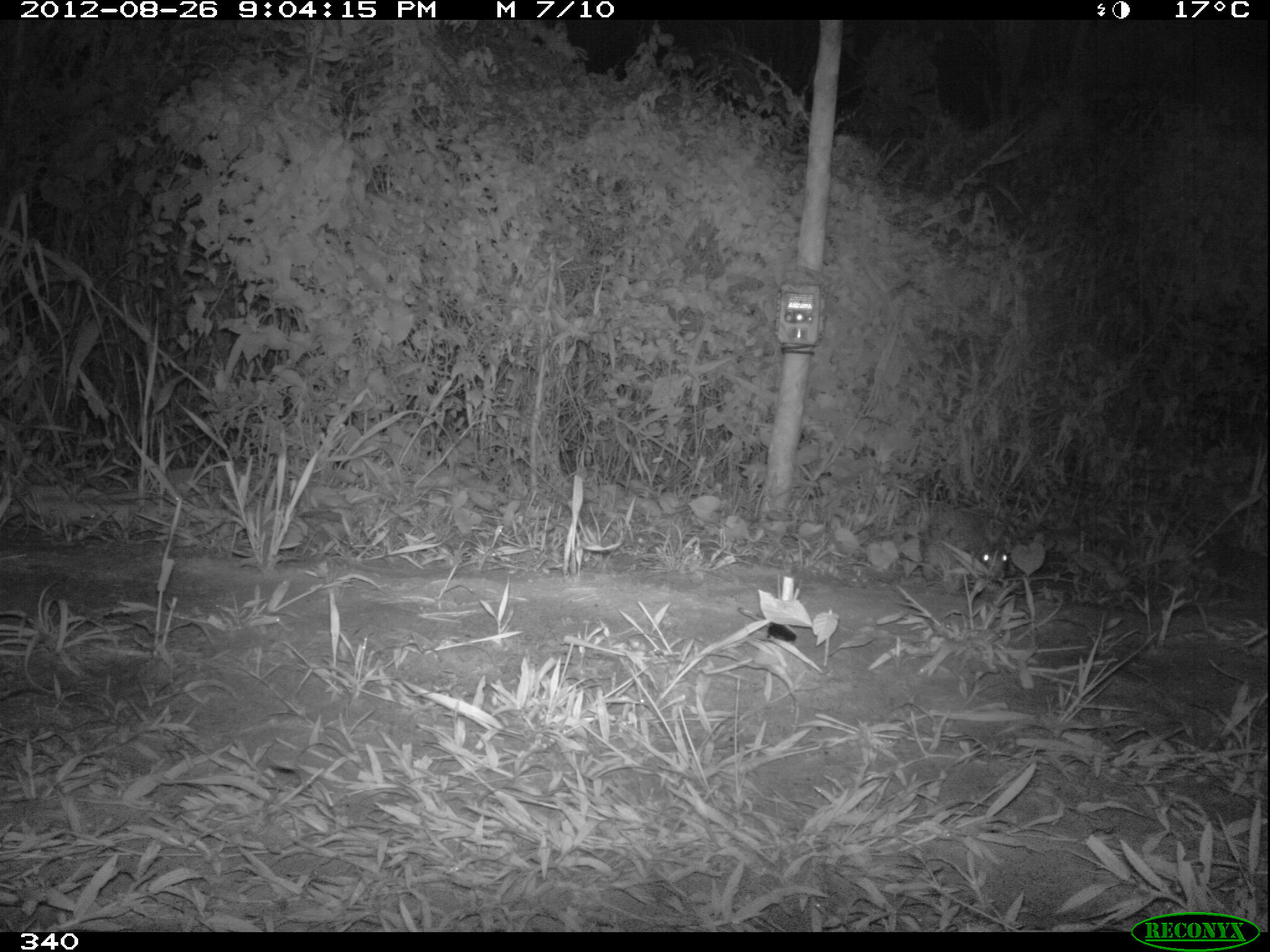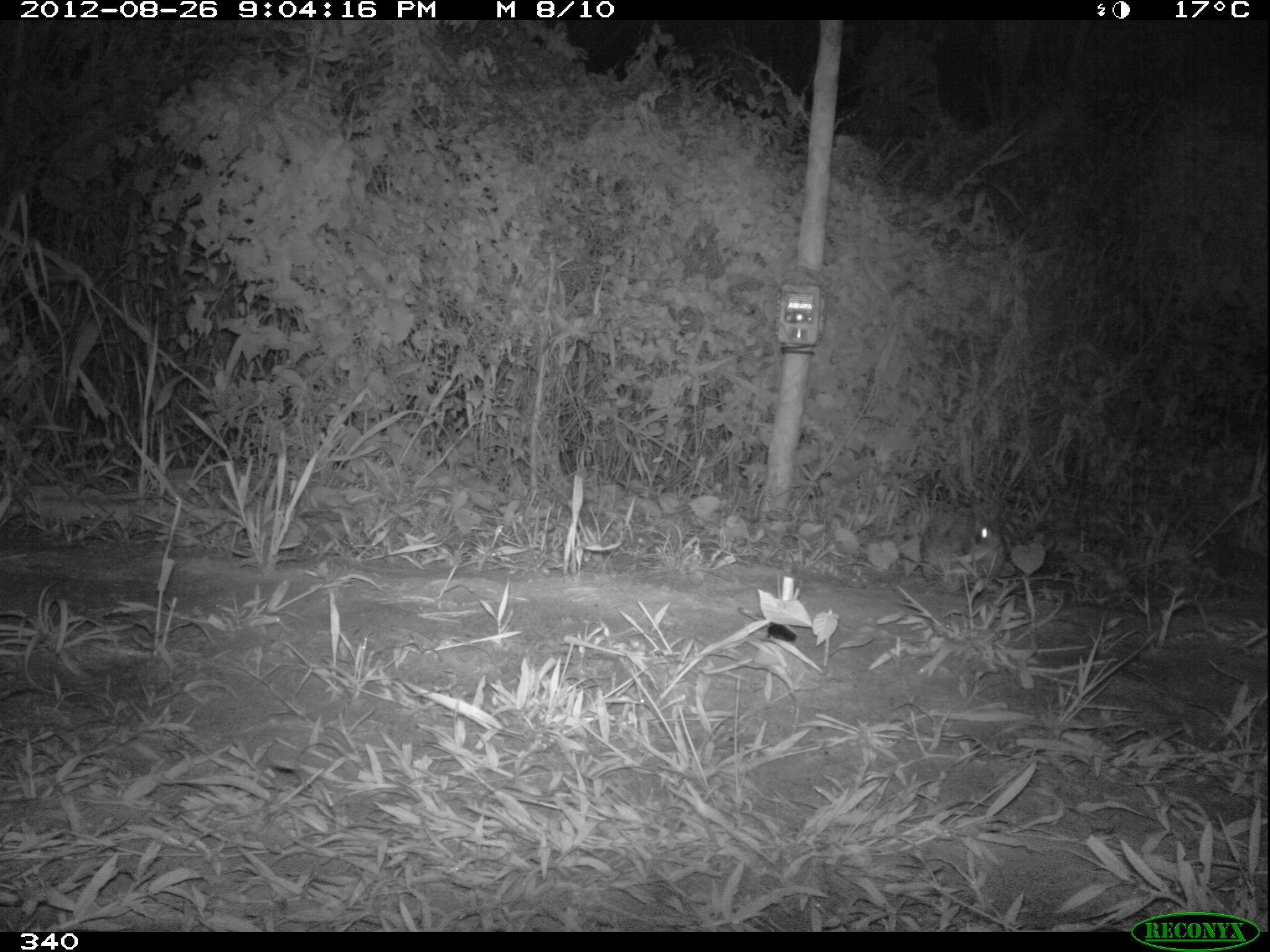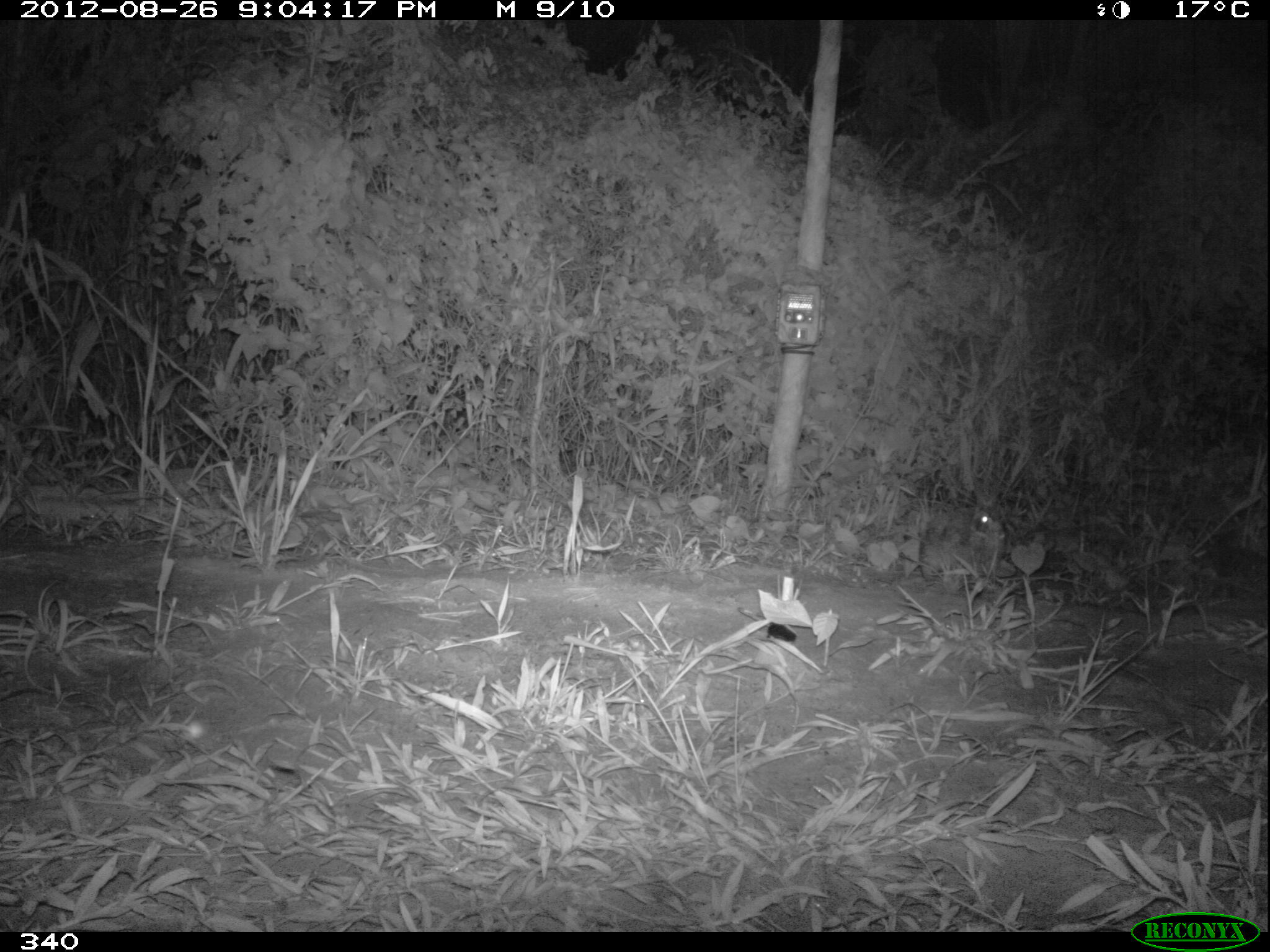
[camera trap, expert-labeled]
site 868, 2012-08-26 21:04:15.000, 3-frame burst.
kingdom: Animalia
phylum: Chordata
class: Mammalia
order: Lagomorpha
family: Leporidae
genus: Sylvilagus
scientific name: Sylvilagus brasiliensis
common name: tapeti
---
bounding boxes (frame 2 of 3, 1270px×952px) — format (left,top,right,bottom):
sylvilagus brasiliensis: (919,500,1000,570)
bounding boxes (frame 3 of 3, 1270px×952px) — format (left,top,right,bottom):
sylvilagus brasiliensis: (918,485,1006,581)